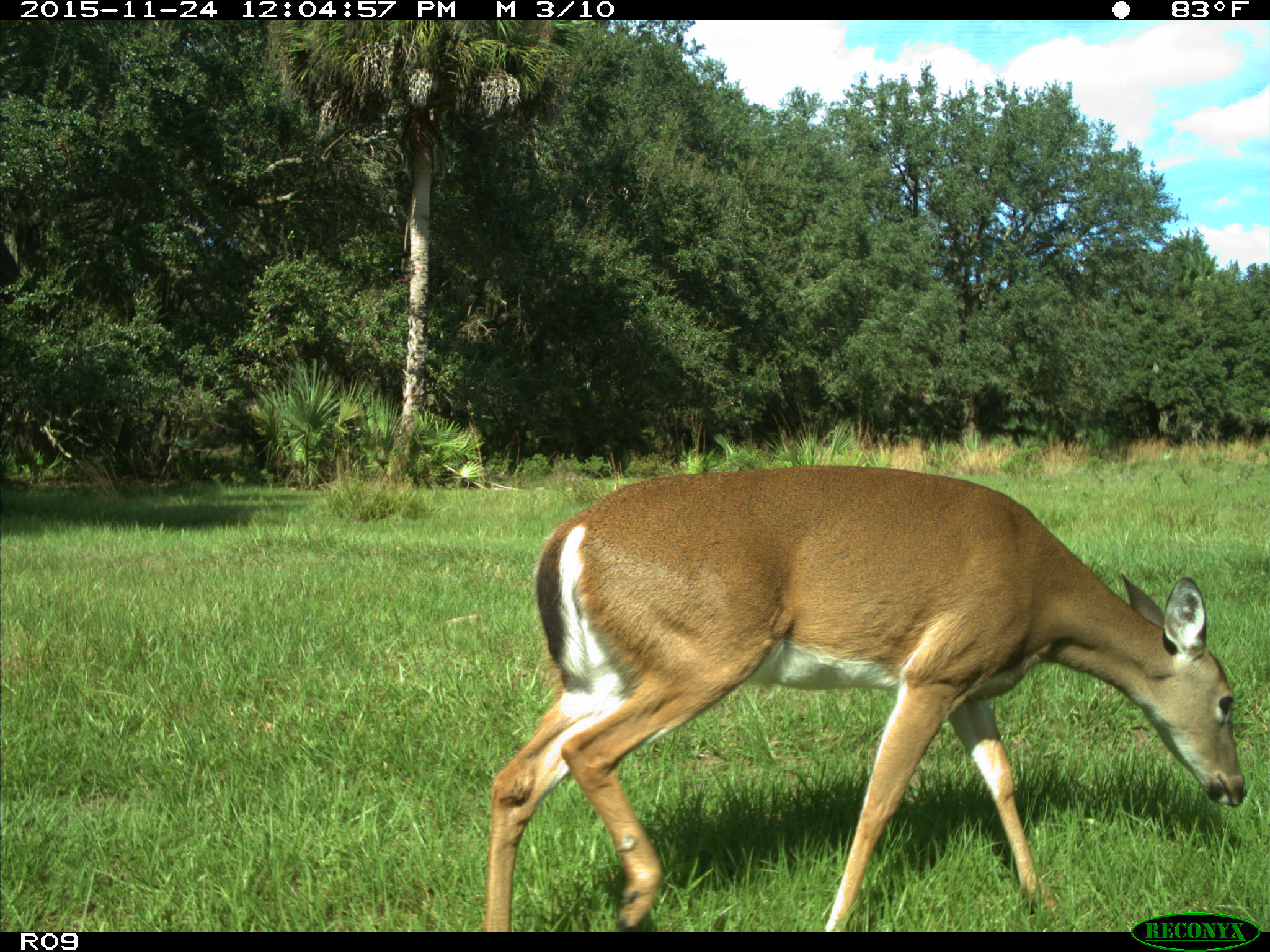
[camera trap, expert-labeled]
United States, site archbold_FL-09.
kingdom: Animalia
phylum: Chordata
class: Mammalia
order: Artiodactyla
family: Cervidae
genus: Odocoileus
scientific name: Odocoileus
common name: deer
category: unidentified deer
Unidentified deer (deer) (Odocoileus).